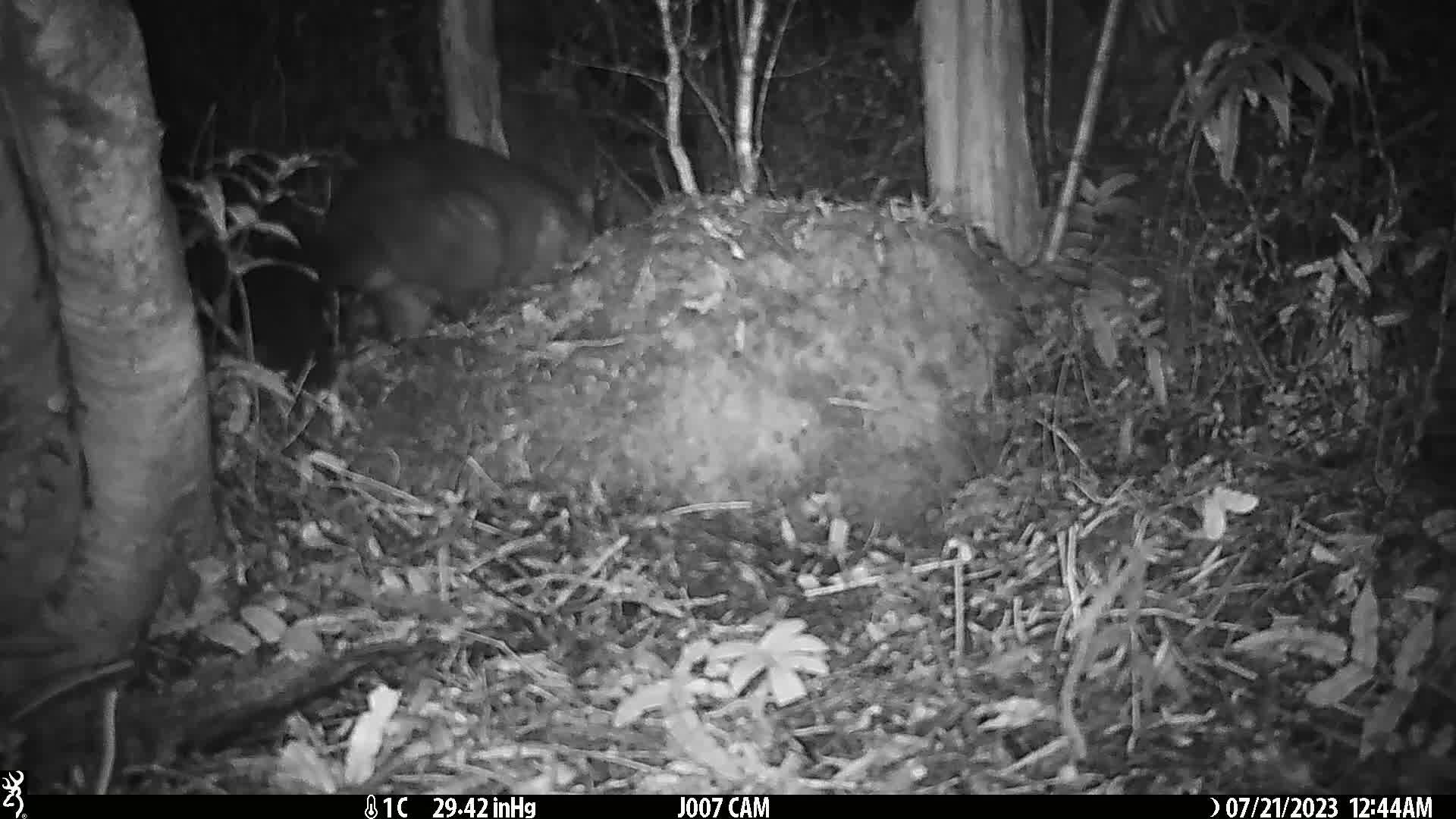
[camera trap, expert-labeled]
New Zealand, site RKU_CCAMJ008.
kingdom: Animalia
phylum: Chordata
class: Mammalia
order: Diprotodontia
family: Phalangeridae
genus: Trichosurus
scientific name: Trichosurus vulpecula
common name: common brushtail possum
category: possum